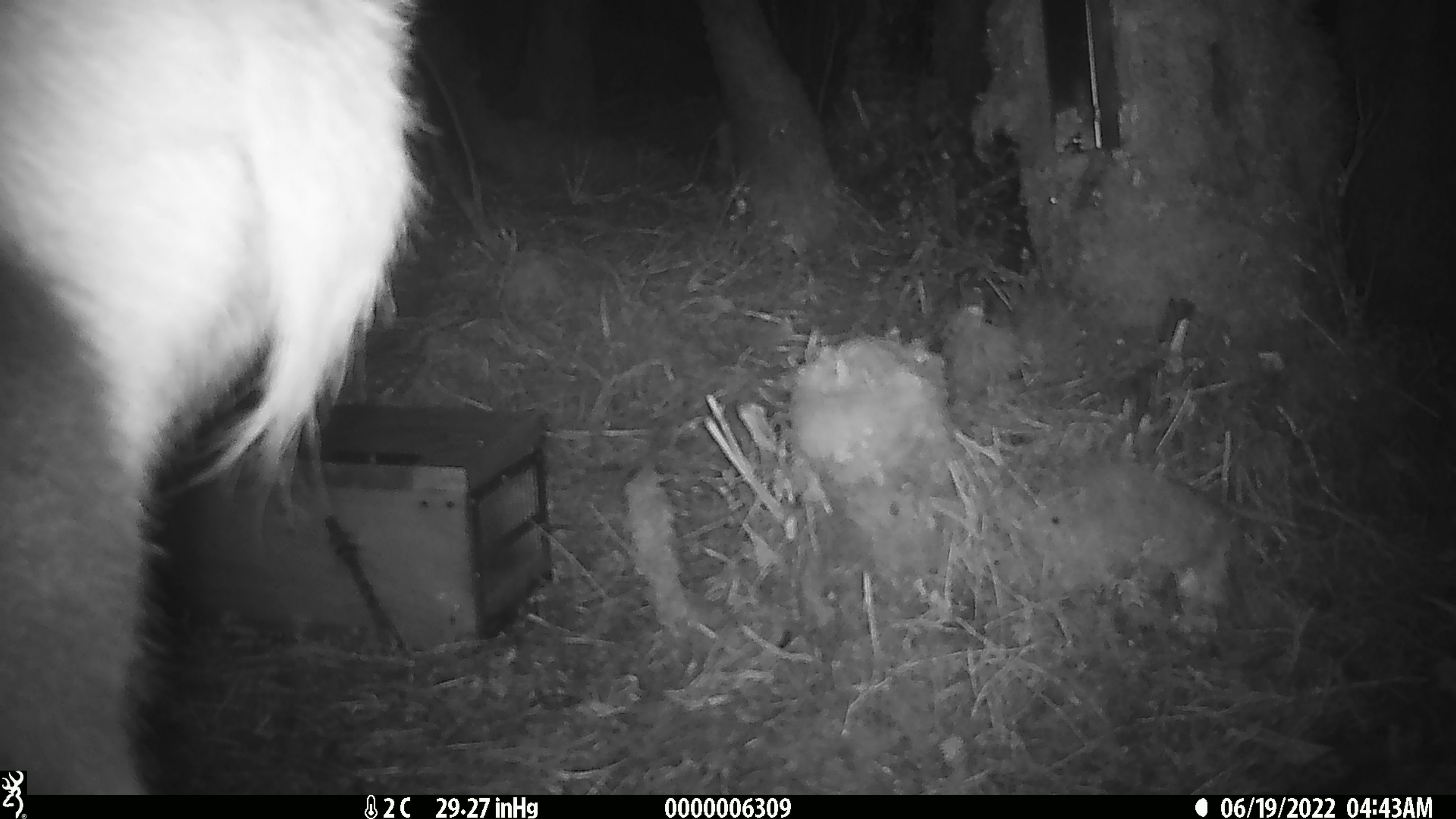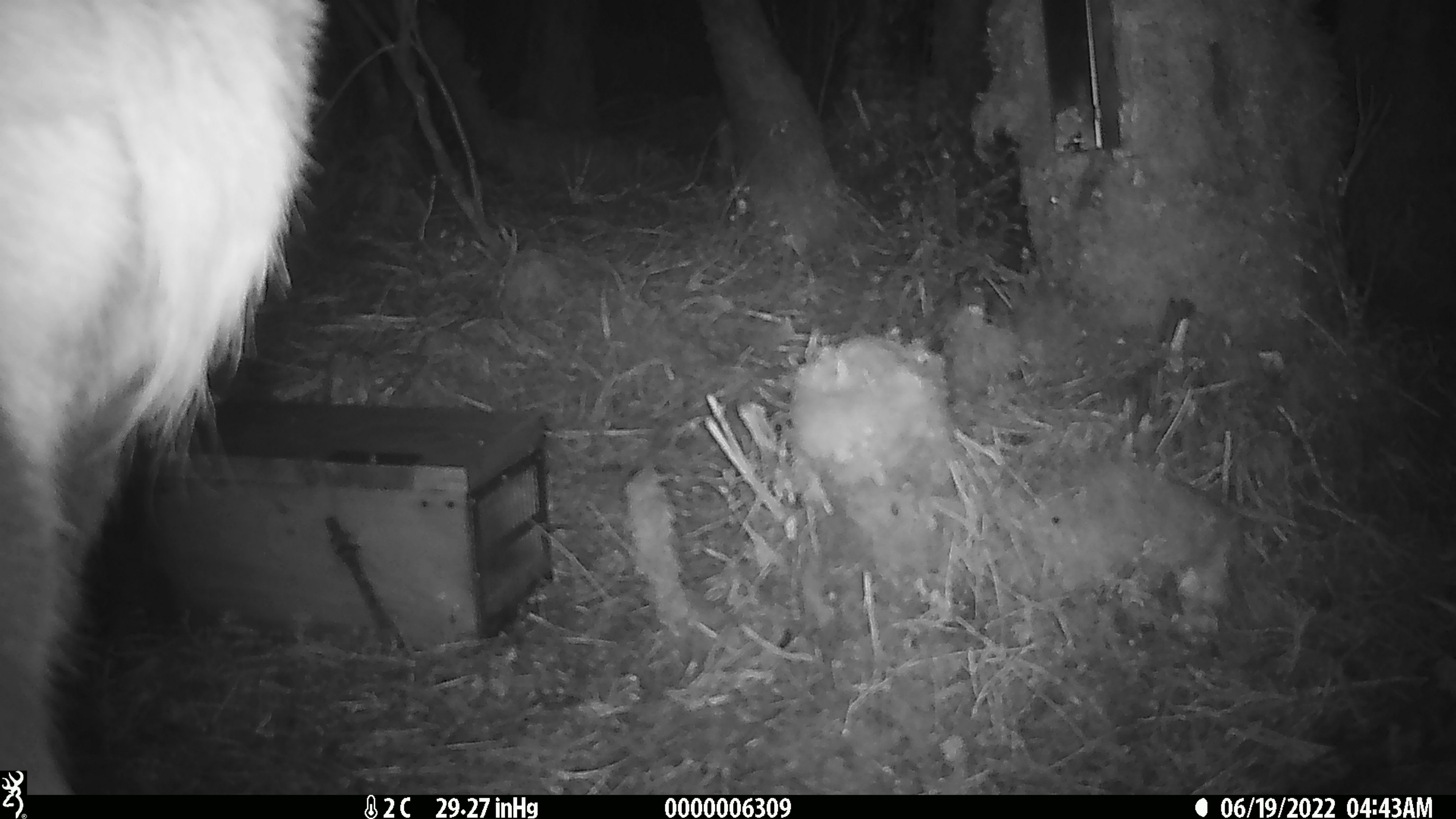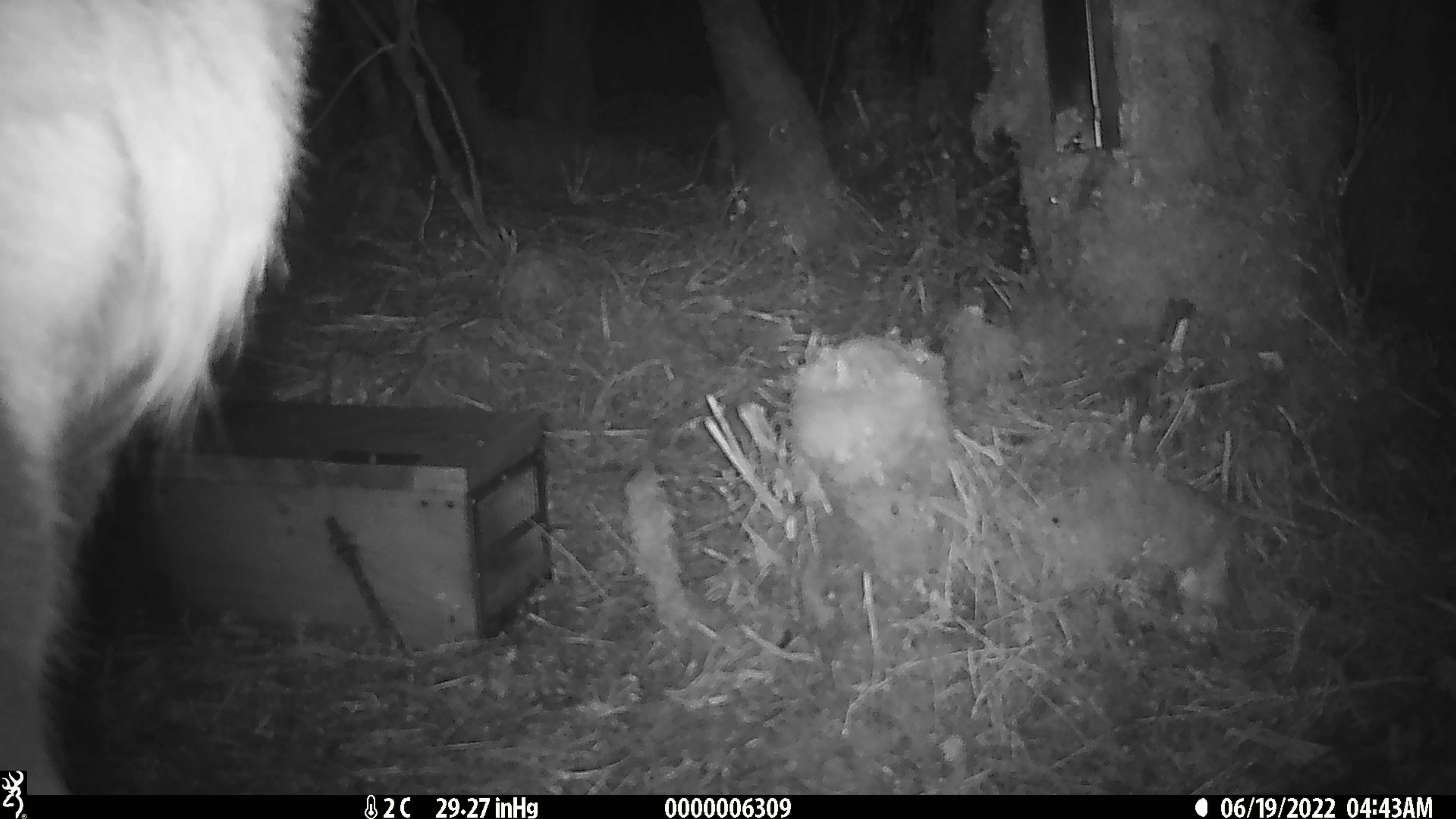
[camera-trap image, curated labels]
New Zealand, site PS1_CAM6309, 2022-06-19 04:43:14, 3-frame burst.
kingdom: Animalia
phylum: Chordata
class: Mammalia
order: Artiodactyla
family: Cervidae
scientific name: Cervidae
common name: deer